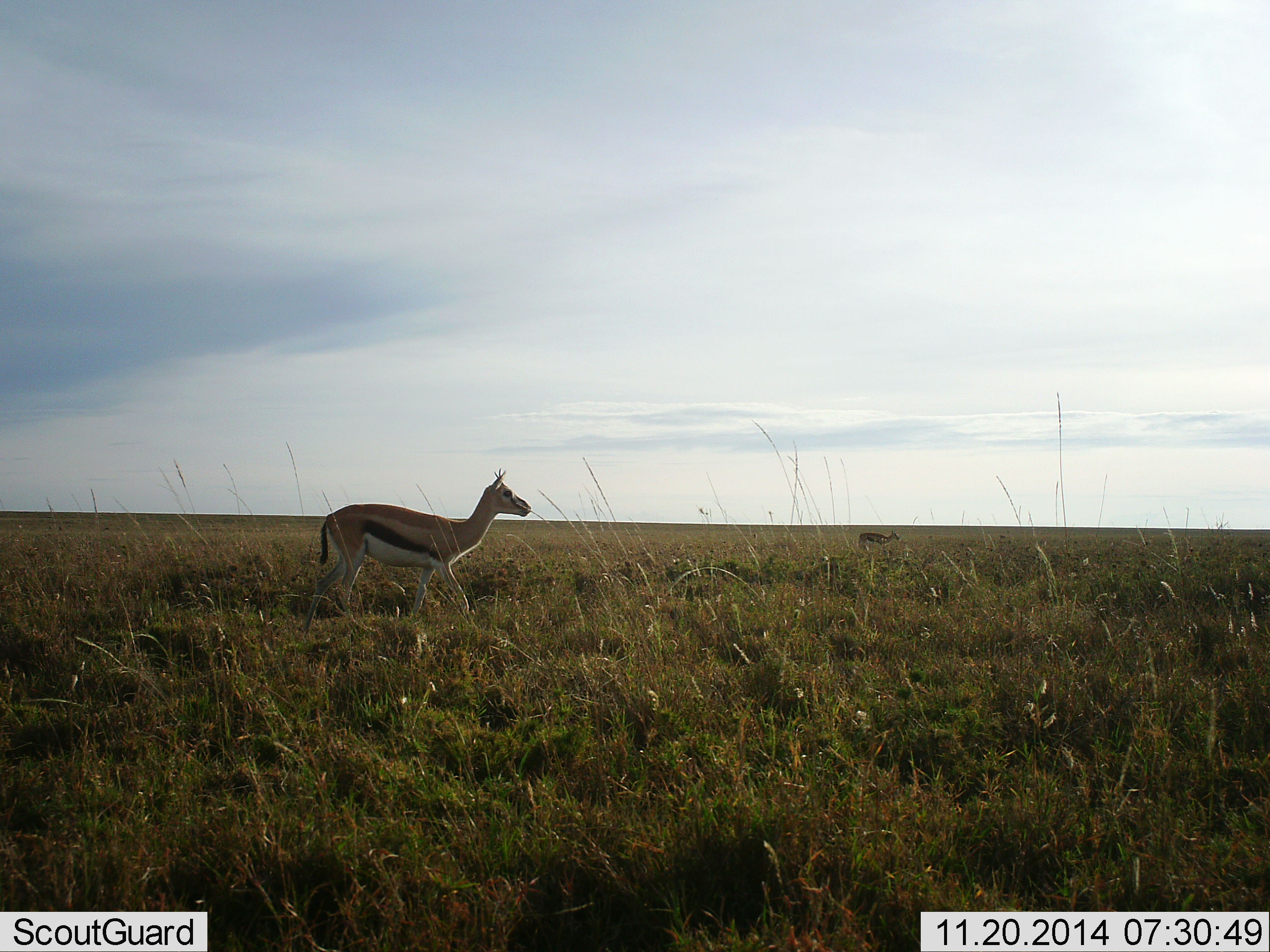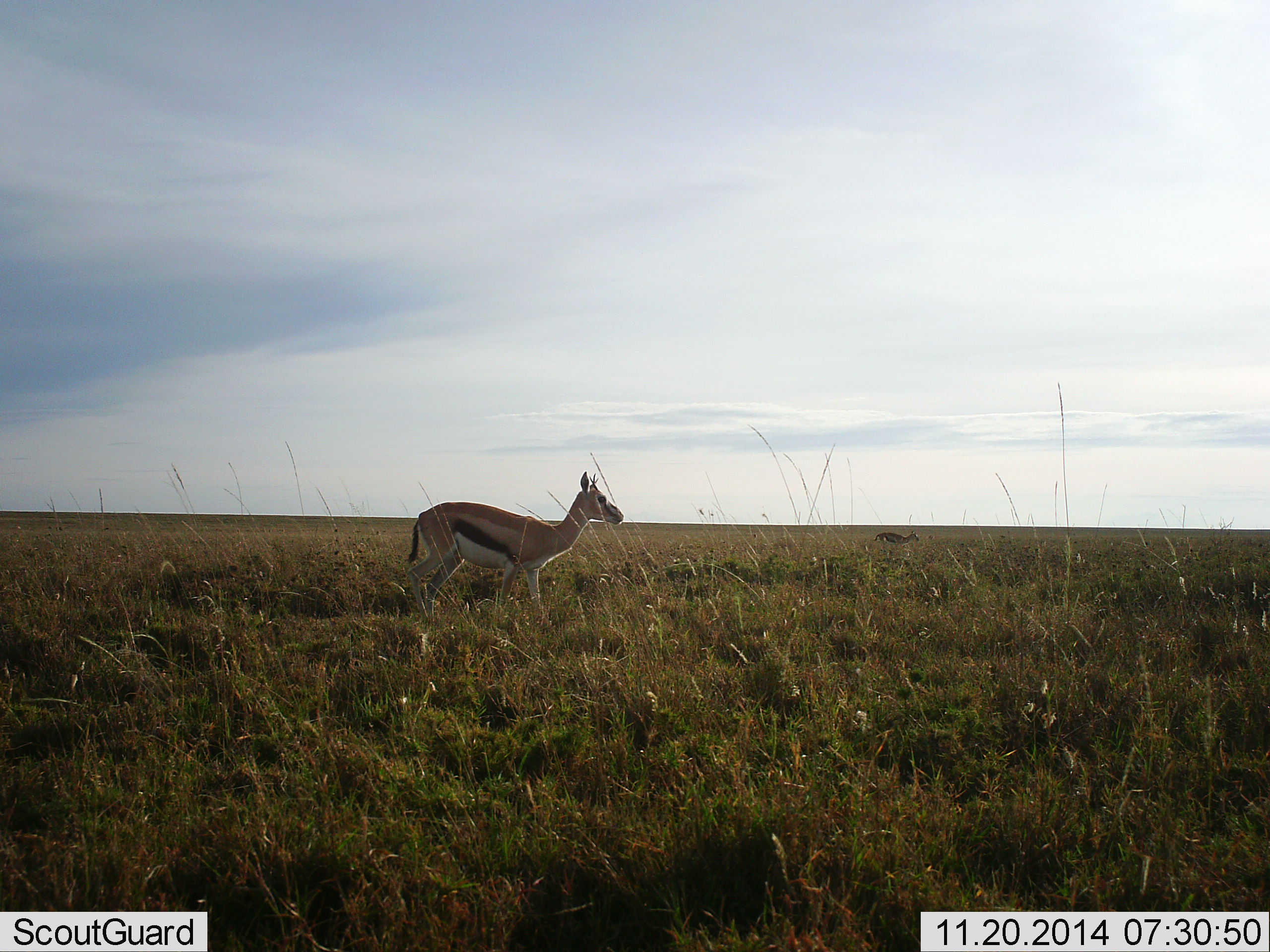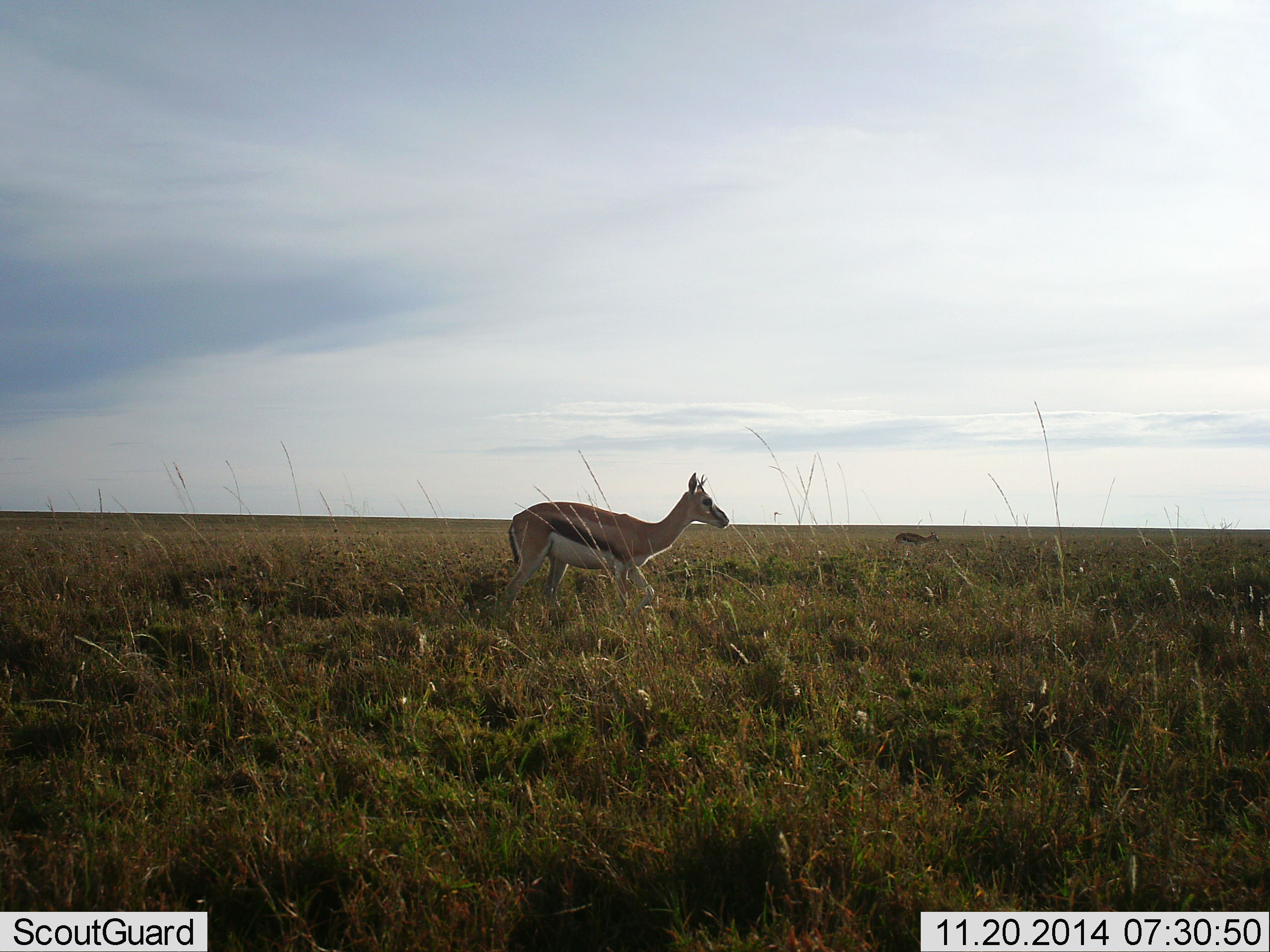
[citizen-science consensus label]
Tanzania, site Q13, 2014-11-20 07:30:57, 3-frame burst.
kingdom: Animalia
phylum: Chordata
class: Mammalia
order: Artiodactyla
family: Bovidae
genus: Eudorcas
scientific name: Eudorcas thomsonii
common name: thomson's gazelle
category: gazellethomsons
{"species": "gazellethomsons (thomson's gazelle) (Eudorcas thomsonii)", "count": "2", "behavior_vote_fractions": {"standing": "0%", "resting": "0%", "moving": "100%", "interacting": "0%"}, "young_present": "0%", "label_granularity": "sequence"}